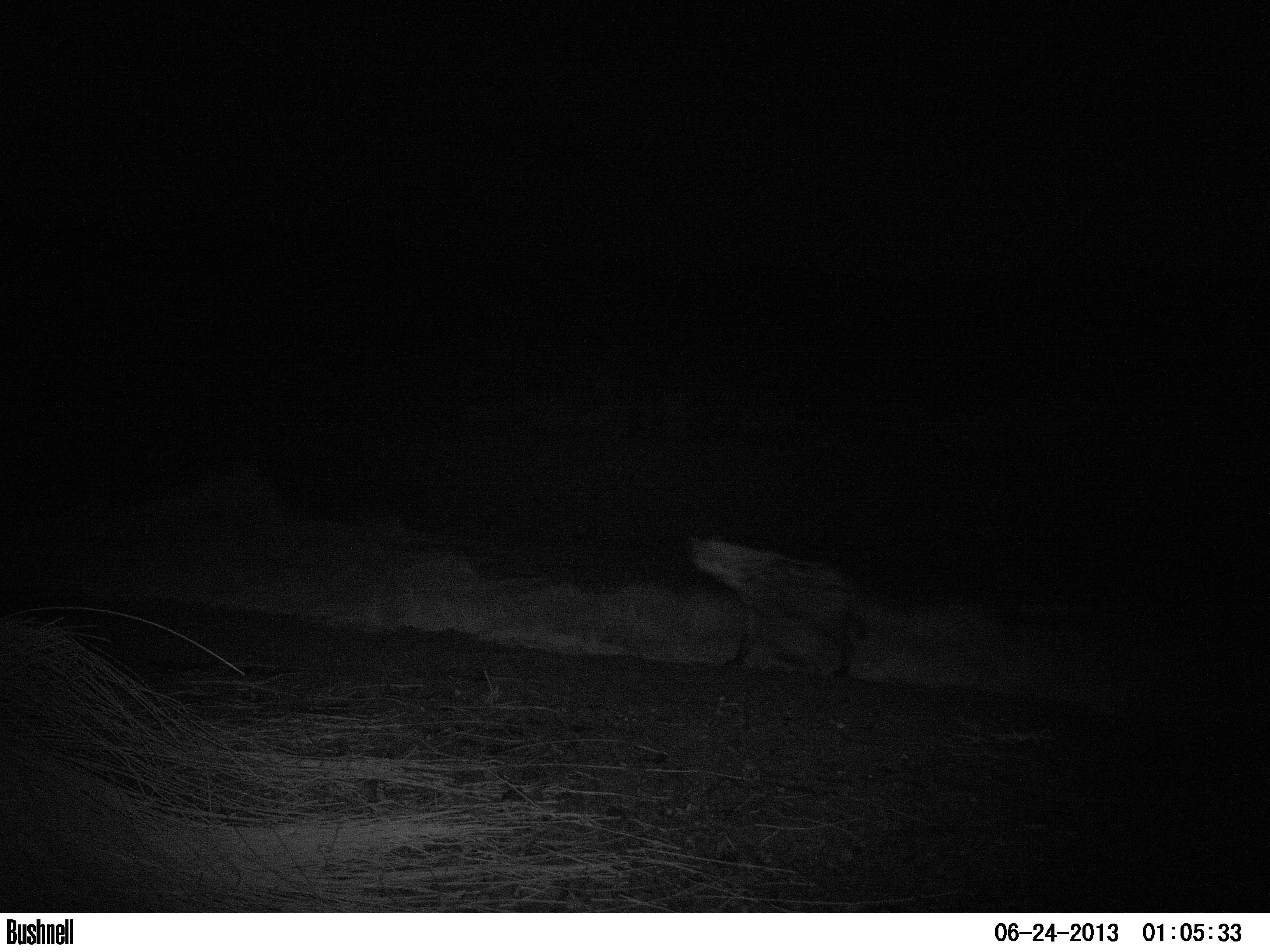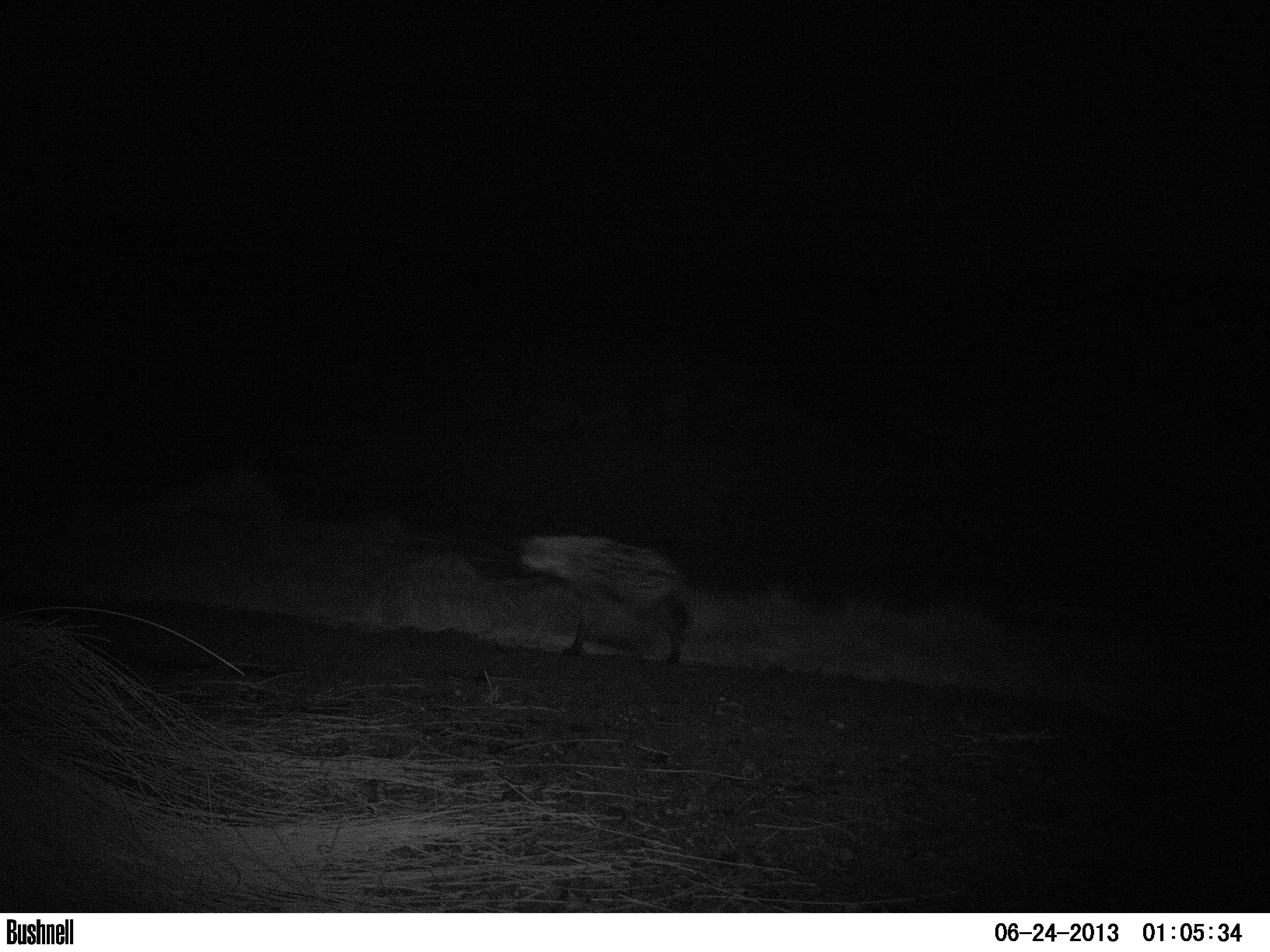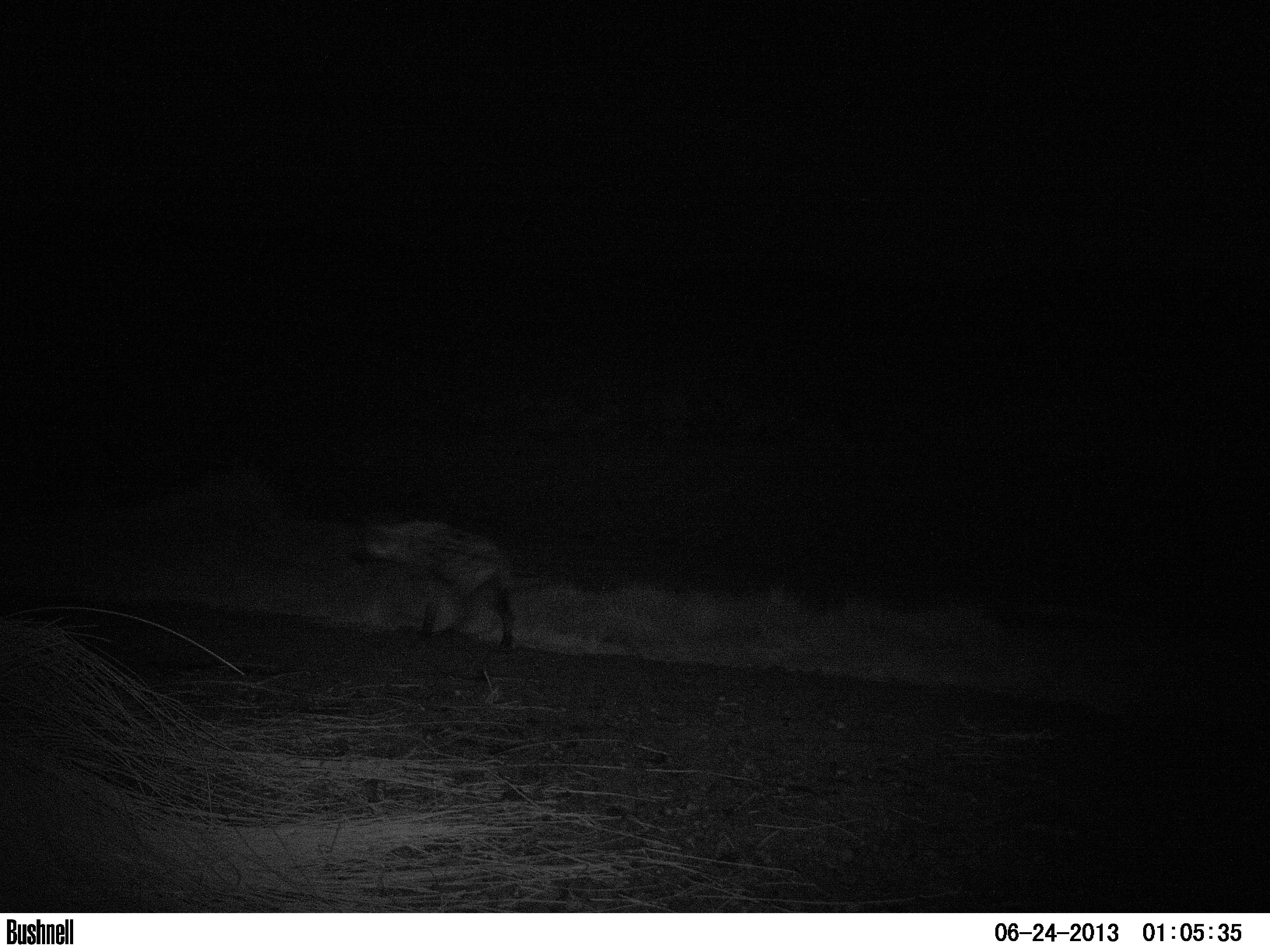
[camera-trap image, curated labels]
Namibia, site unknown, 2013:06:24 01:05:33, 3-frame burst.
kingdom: Animalia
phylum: Chordata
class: Mammalia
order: Carnivora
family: Hyaenidae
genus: Crocuta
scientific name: Crocuta crocuta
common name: spotted hyena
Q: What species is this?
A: Crocuta crocuta (spotted hyena).